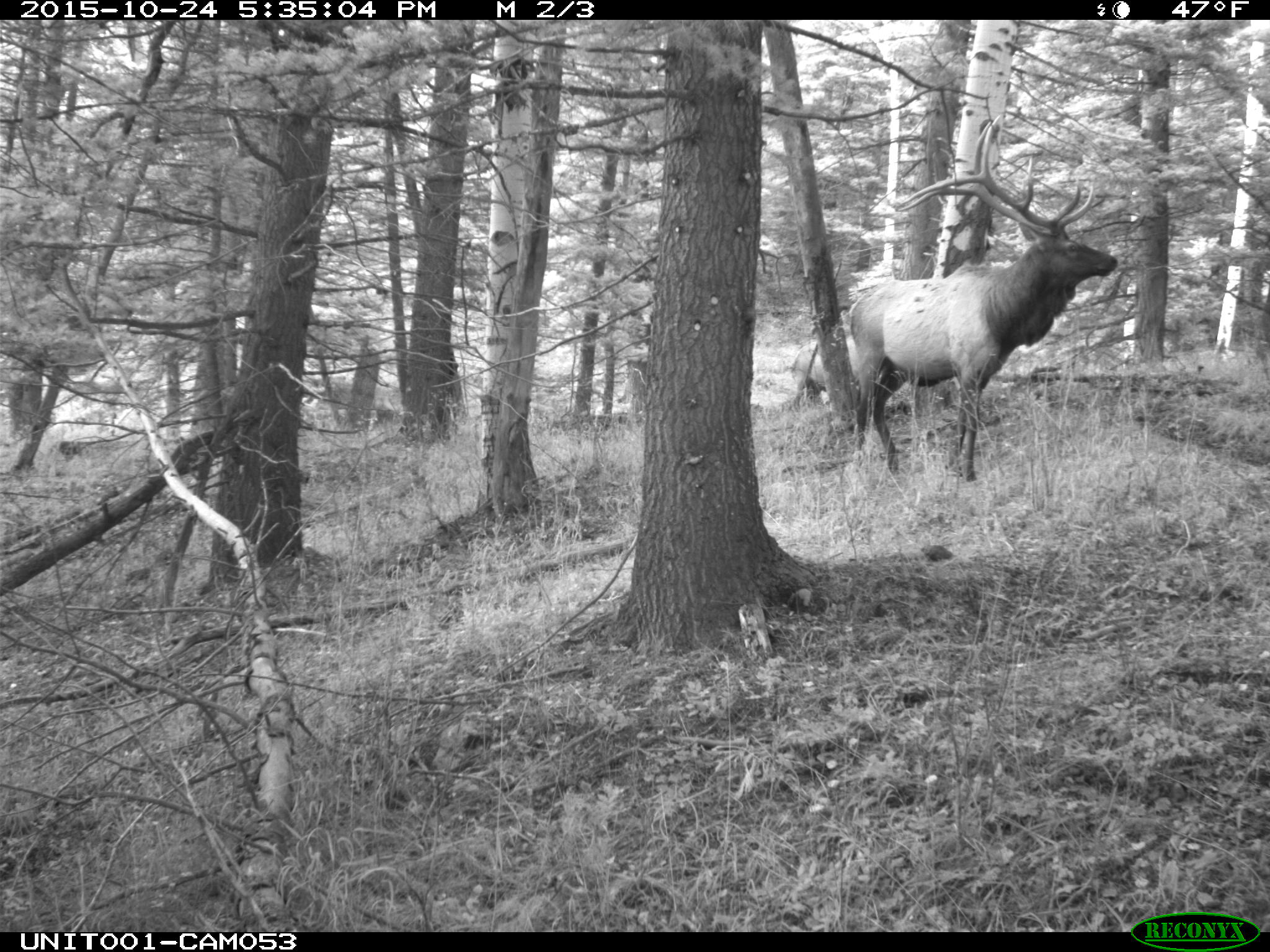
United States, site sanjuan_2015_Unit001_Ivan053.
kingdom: Animalia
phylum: Chordata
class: Mammalia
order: Artiodactyla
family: Cervidae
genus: Cervus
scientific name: Cervus elaphus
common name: red deer